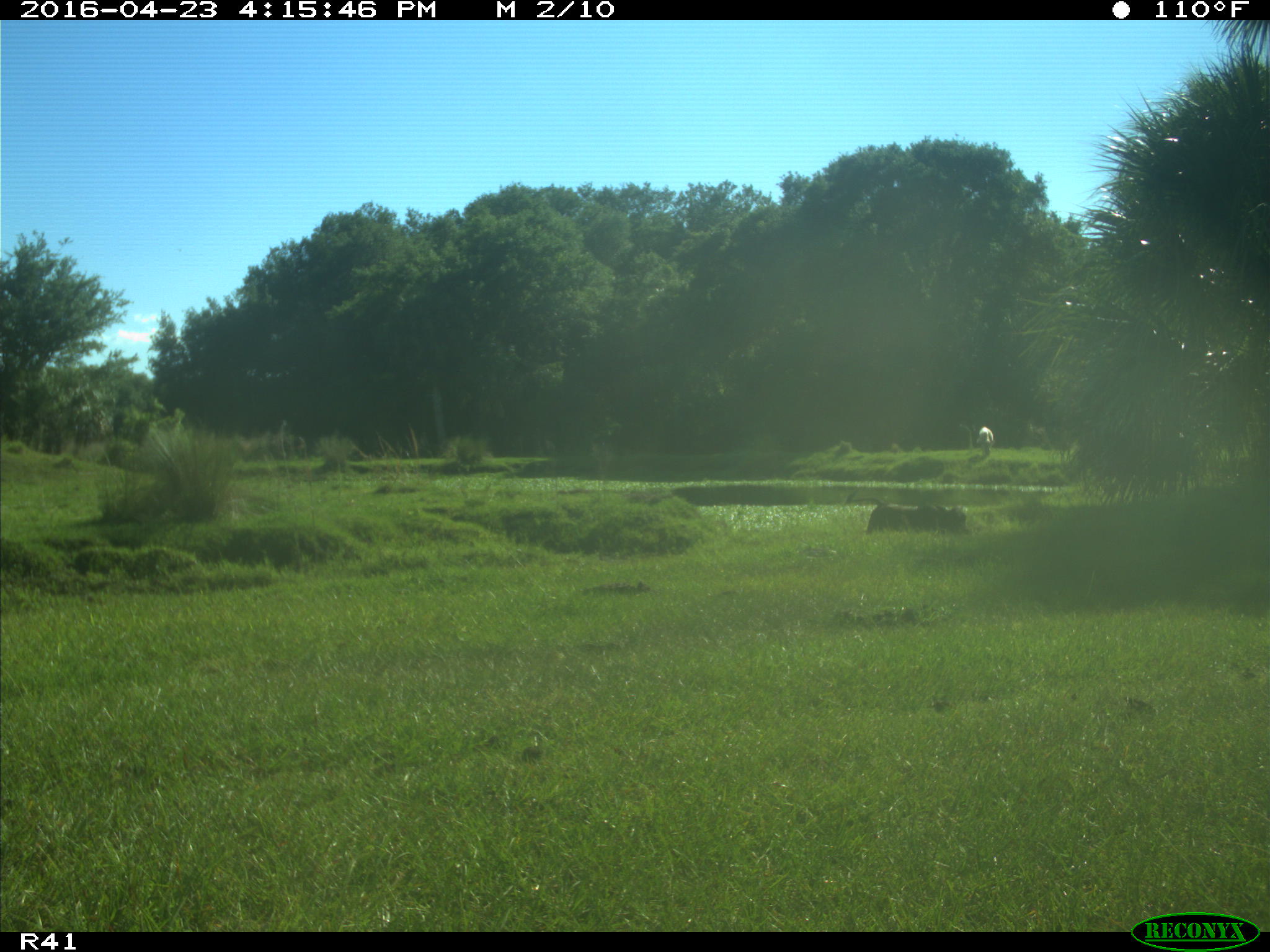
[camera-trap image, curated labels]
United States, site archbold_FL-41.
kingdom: Animalia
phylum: Chordata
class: Mammalia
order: Artiodactyla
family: Bovidae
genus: Bos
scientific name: Bos taurus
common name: domestic cow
Bos taurus (domestic cow).